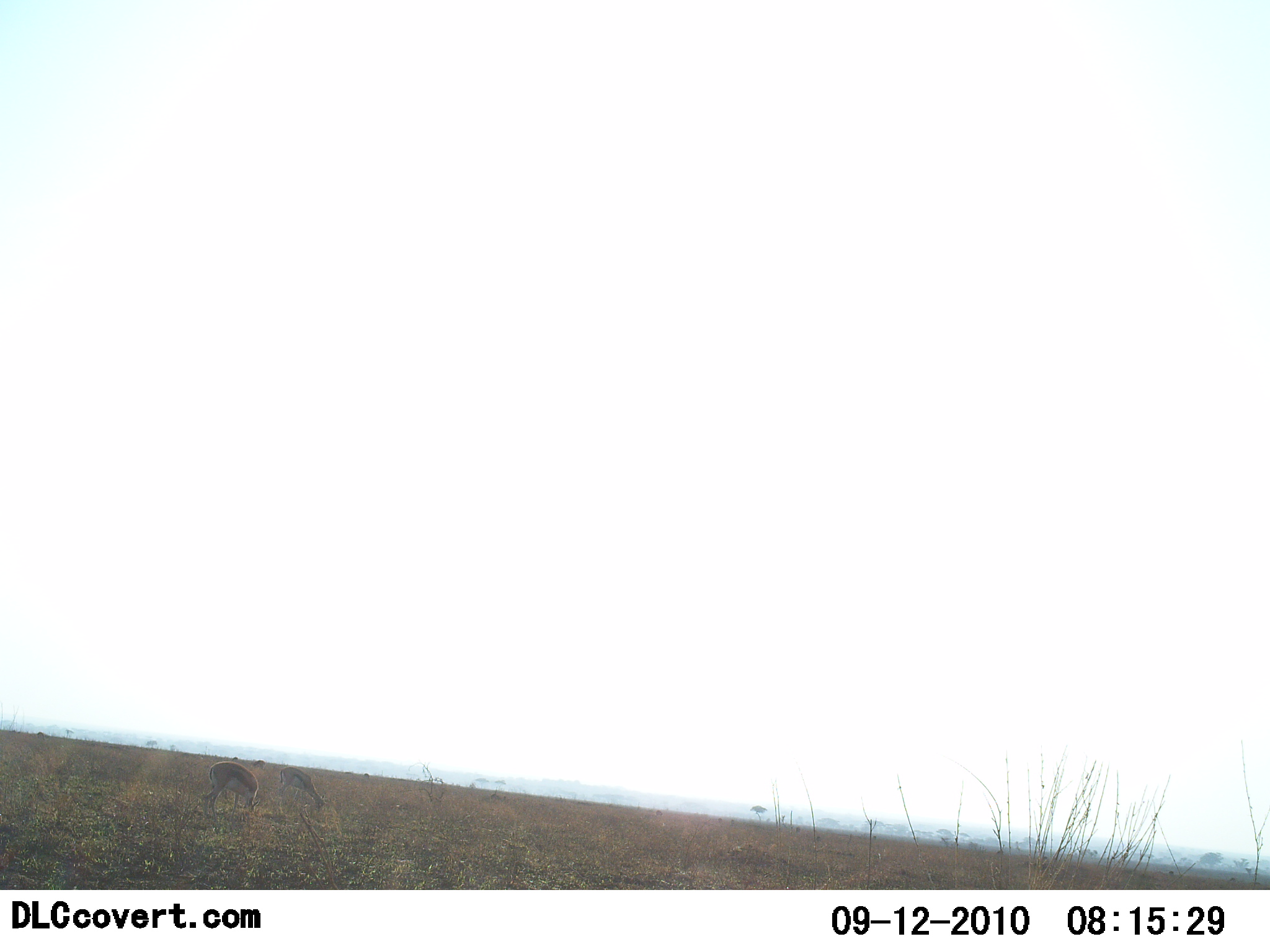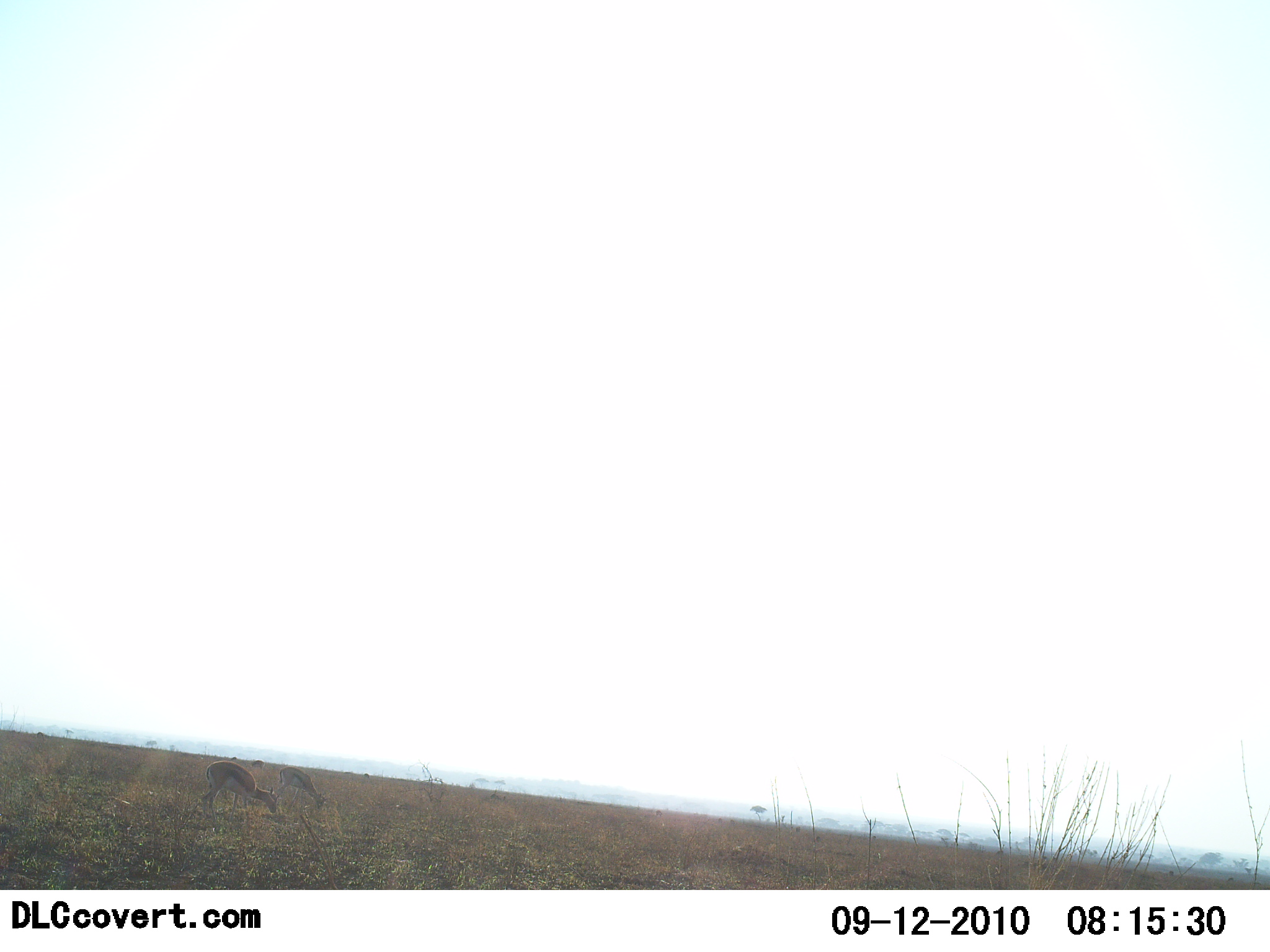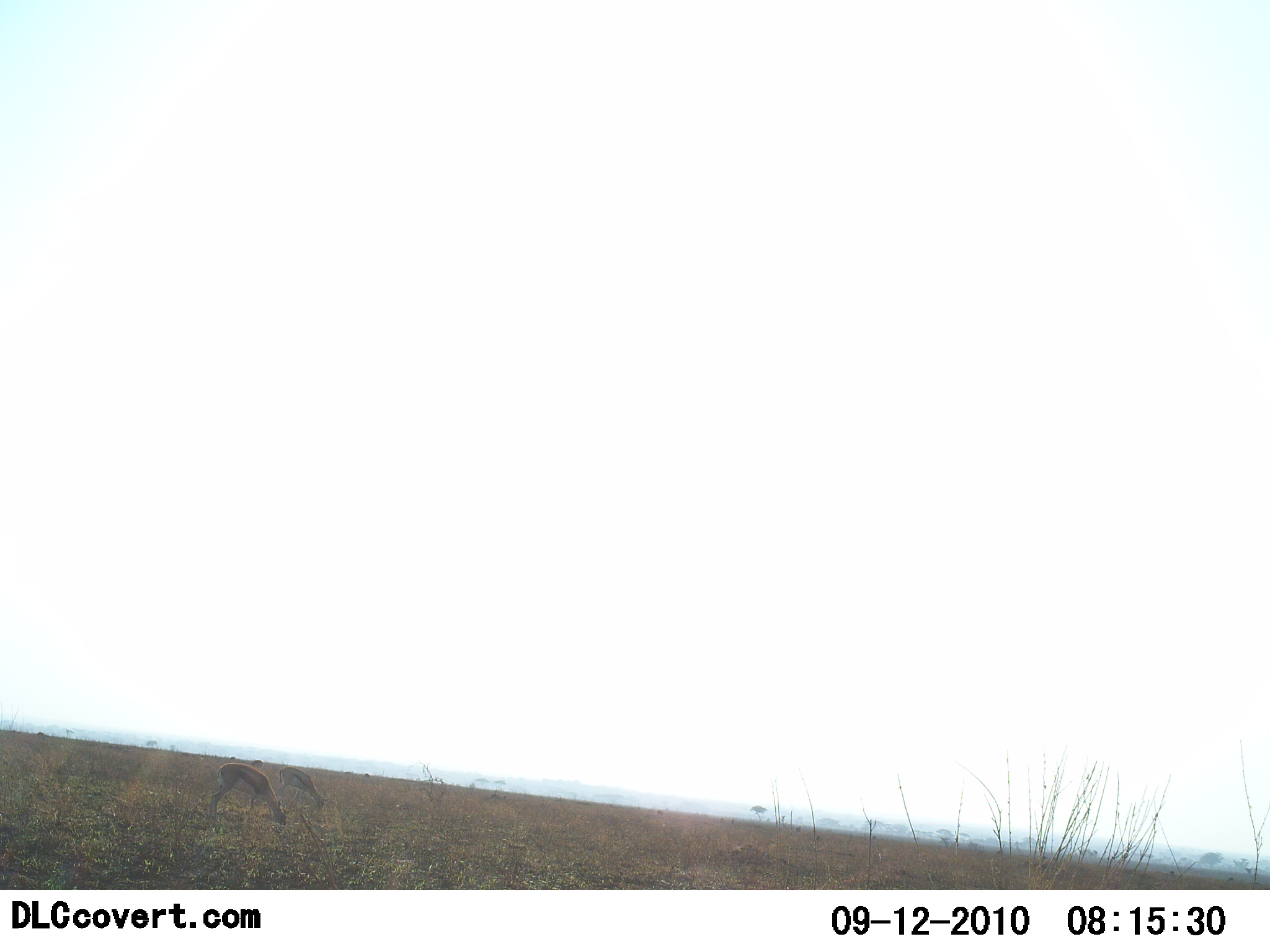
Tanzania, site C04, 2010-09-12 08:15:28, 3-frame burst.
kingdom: Animalia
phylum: Chordata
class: Mammalia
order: Artiodactyla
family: Bovidae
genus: Eudorcas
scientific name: Eudorcas thomsonii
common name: thomson's gazelle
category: gazellethomsons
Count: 2.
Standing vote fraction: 11%.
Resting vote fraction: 0%.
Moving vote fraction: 0%.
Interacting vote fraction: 0%.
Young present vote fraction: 0%.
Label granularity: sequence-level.